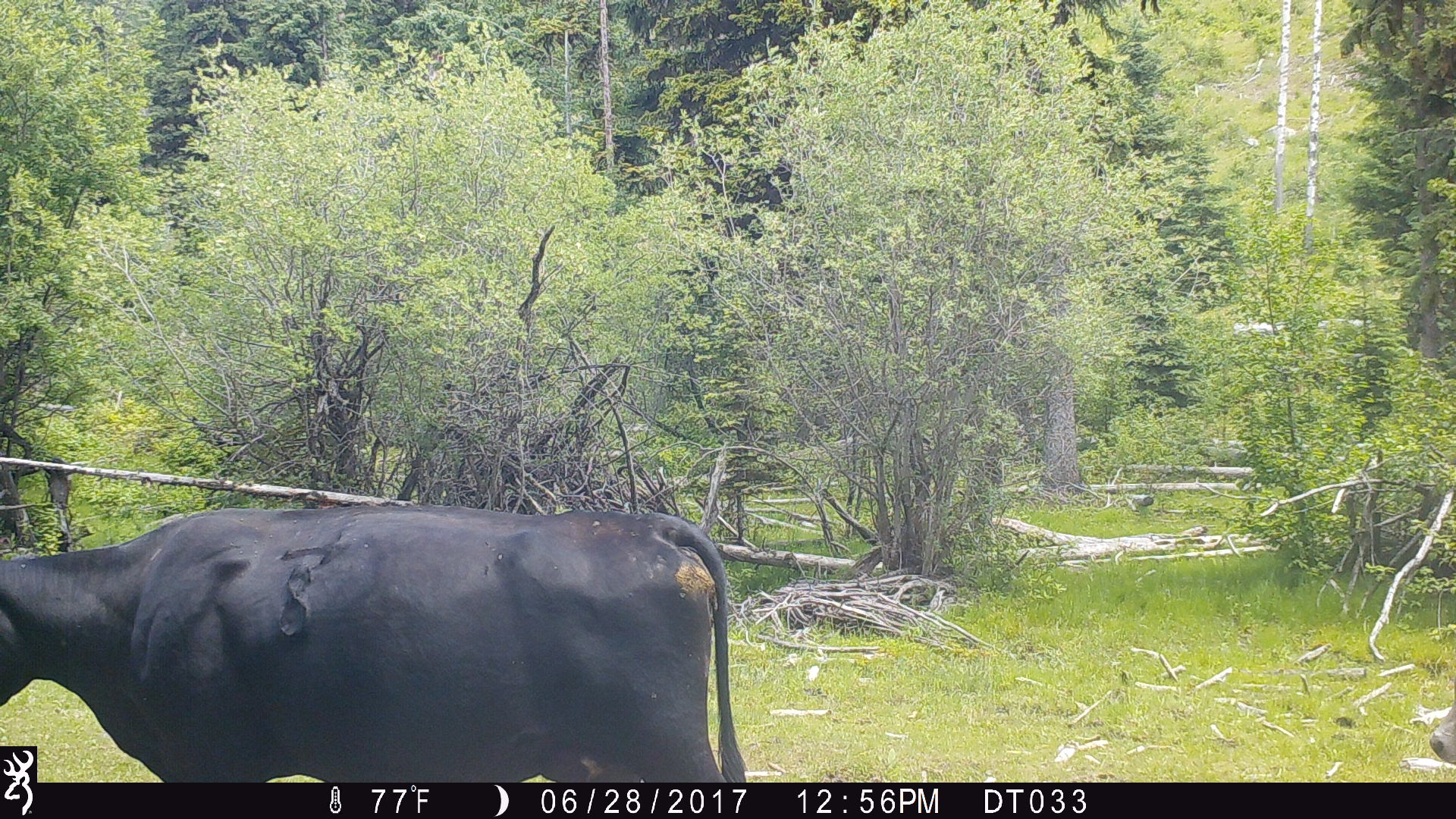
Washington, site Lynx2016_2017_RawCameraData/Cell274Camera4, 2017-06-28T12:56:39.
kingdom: Animalia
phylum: Chordata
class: Mammalia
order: Artiodactyla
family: Bovidae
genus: Bos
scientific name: Bos taurus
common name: domestic cattle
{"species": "domestic cattle (Bos taurus)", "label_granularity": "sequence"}